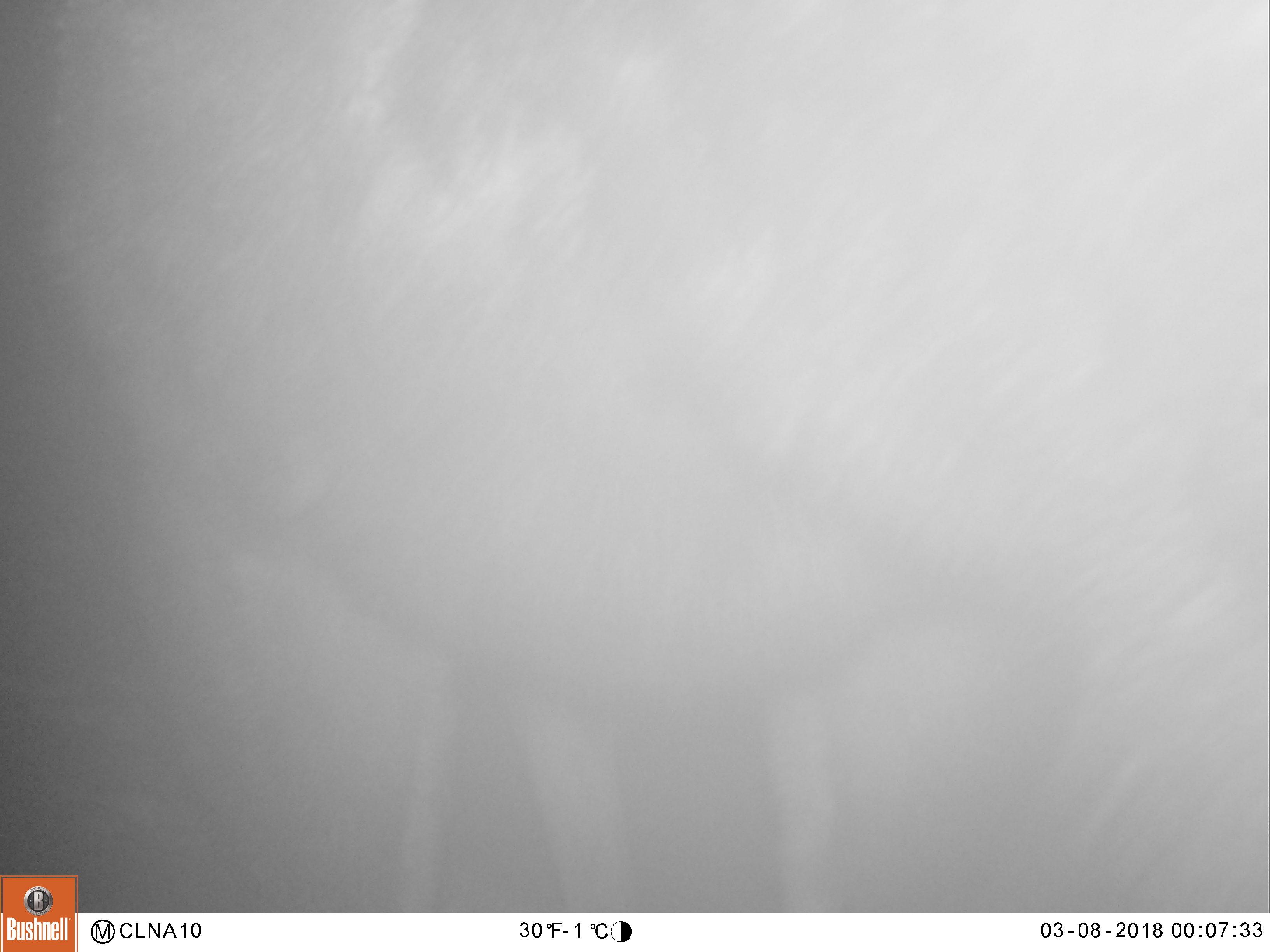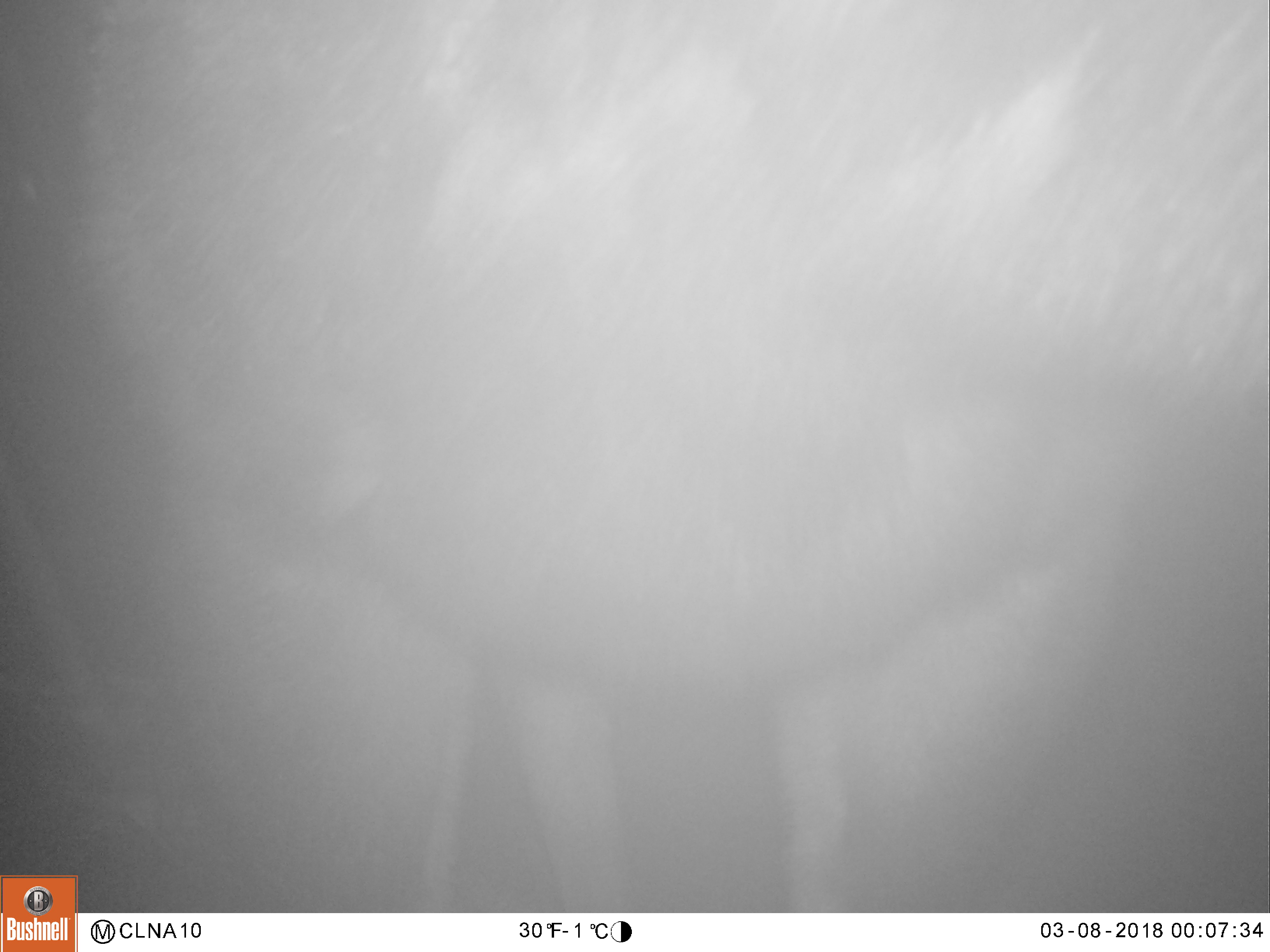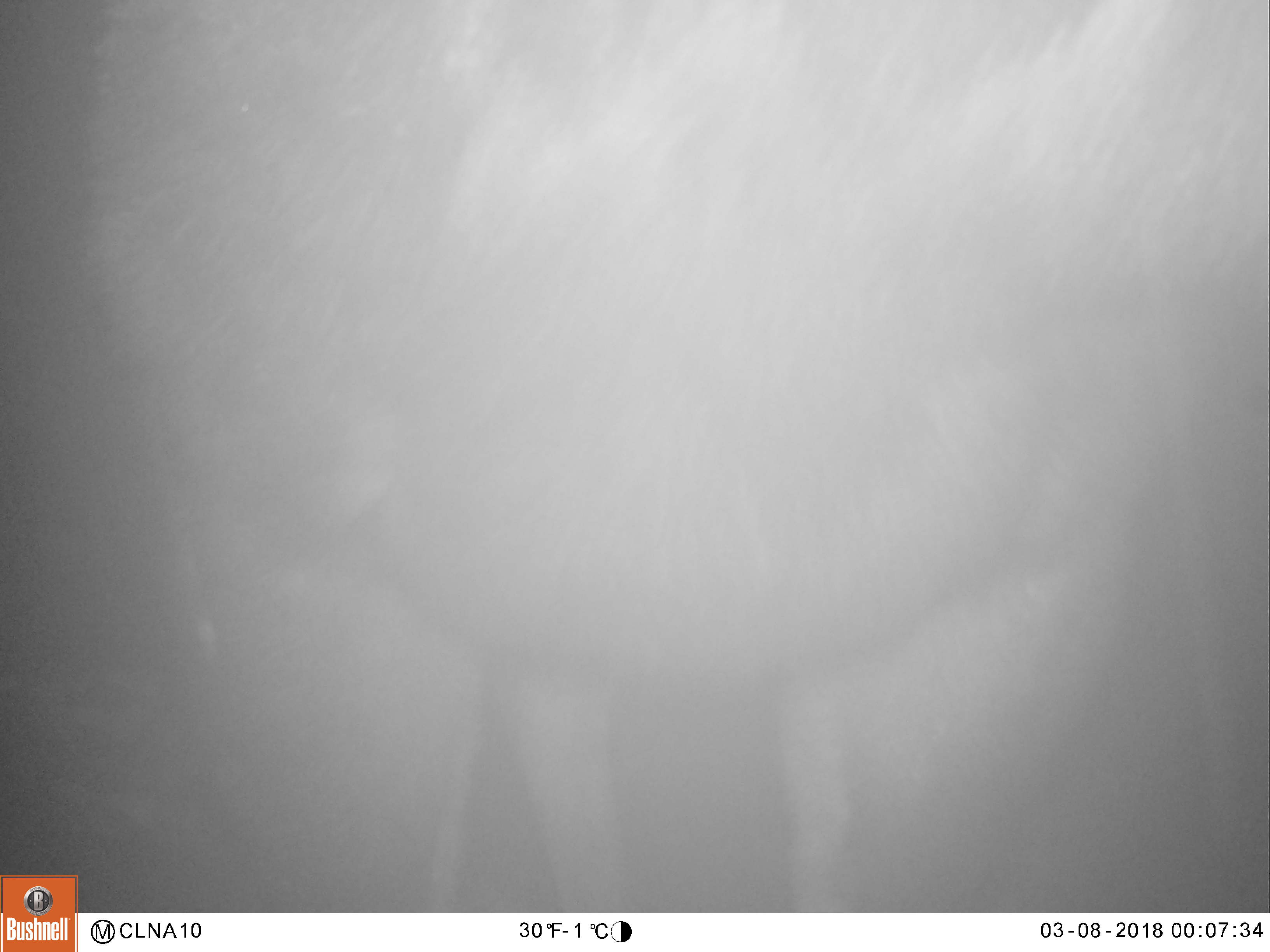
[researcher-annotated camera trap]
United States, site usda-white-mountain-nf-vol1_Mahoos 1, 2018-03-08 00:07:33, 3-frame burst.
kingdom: Animalia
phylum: Chordata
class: Mammalia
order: Artiodactyla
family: Cervidae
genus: Alces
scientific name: Alces alces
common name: moose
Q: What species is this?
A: Moose (Alces alces).